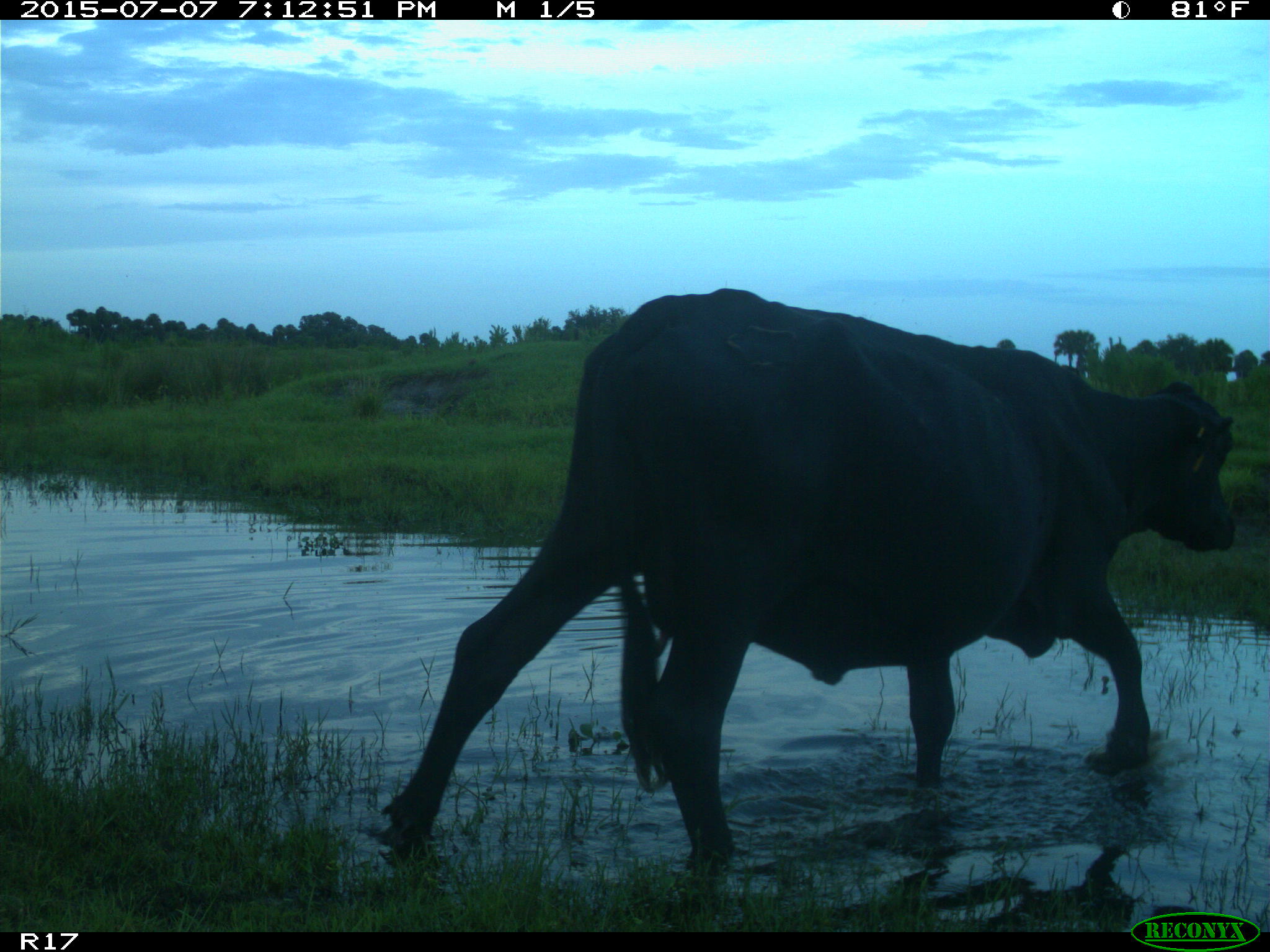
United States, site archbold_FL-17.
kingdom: Animalia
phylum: Chordata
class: Mammalia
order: Artiodactyla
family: Bovidae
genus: Bos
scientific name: Bos taurus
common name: domestic cow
Bos taurus (domestic cow).